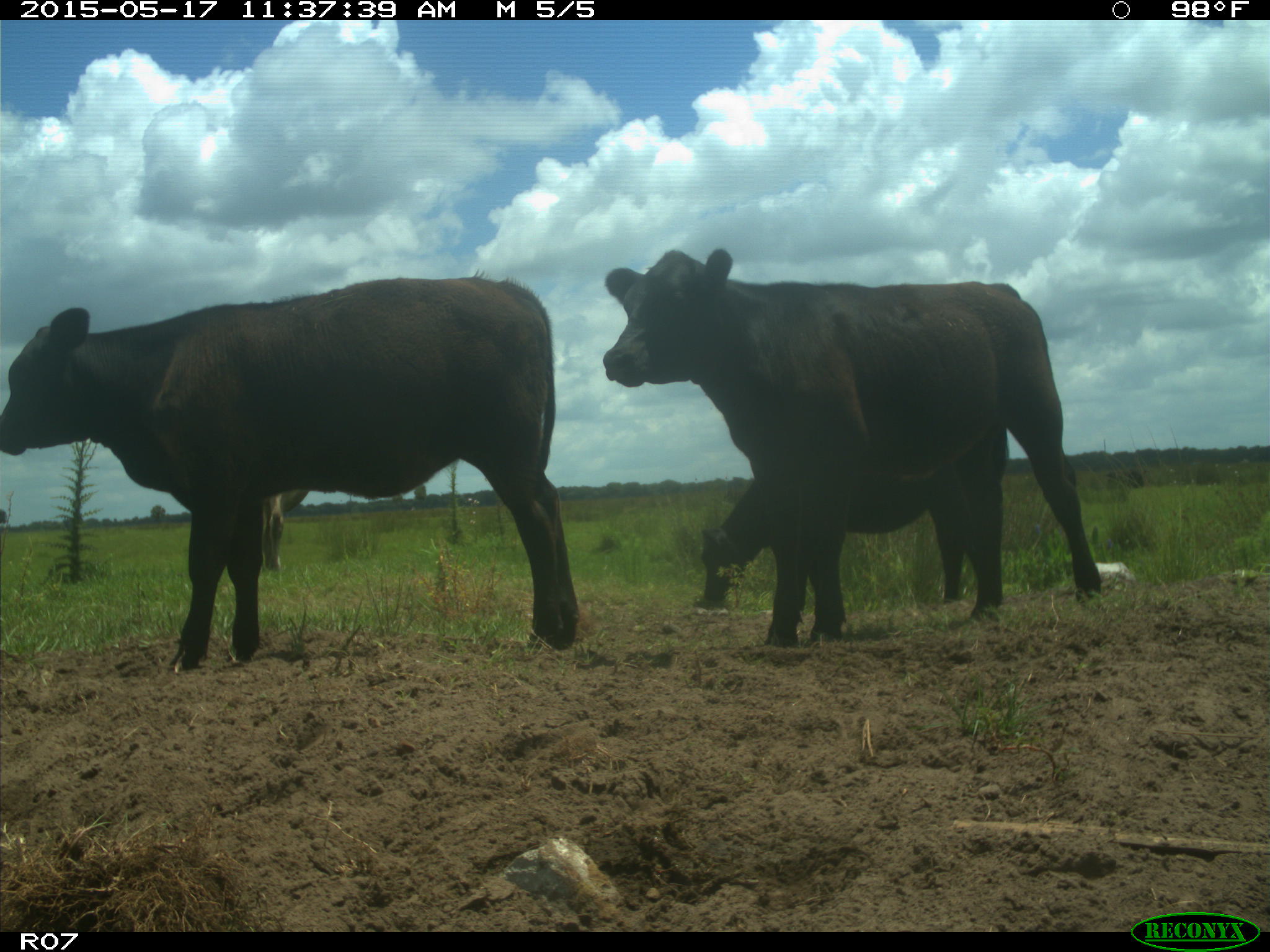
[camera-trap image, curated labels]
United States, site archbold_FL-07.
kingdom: Animalia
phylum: Chordata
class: Mammalia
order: Artiodactyla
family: Bovidae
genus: Bos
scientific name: Bos taurus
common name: domestic cow